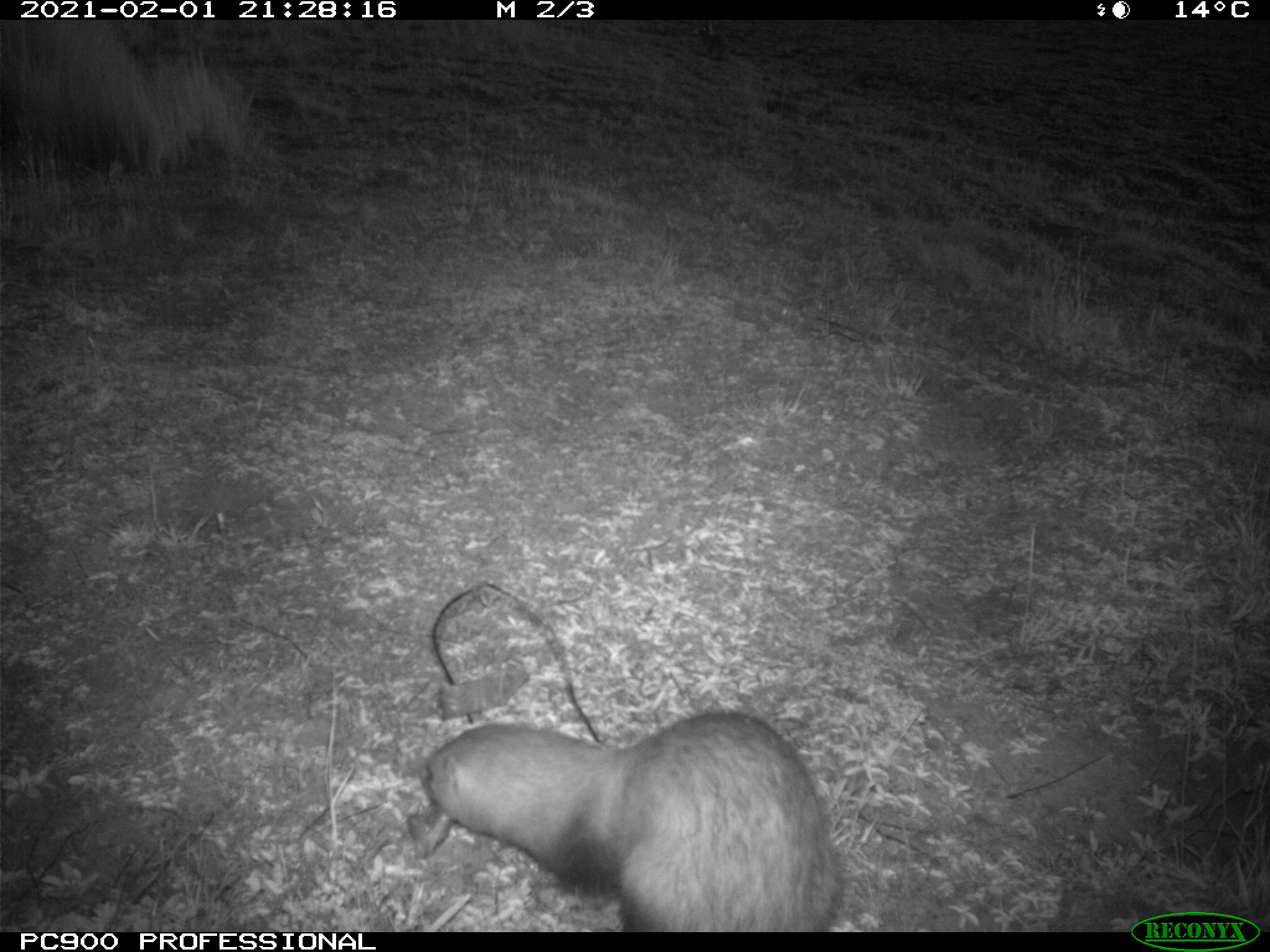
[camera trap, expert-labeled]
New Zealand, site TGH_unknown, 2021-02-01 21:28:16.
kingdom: Animalia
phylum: Chordata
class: Mammalia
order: Carnivora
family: Mustelidae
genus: Mustela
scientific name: Mustela furo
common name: ferret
Ferret (Mustela furo).